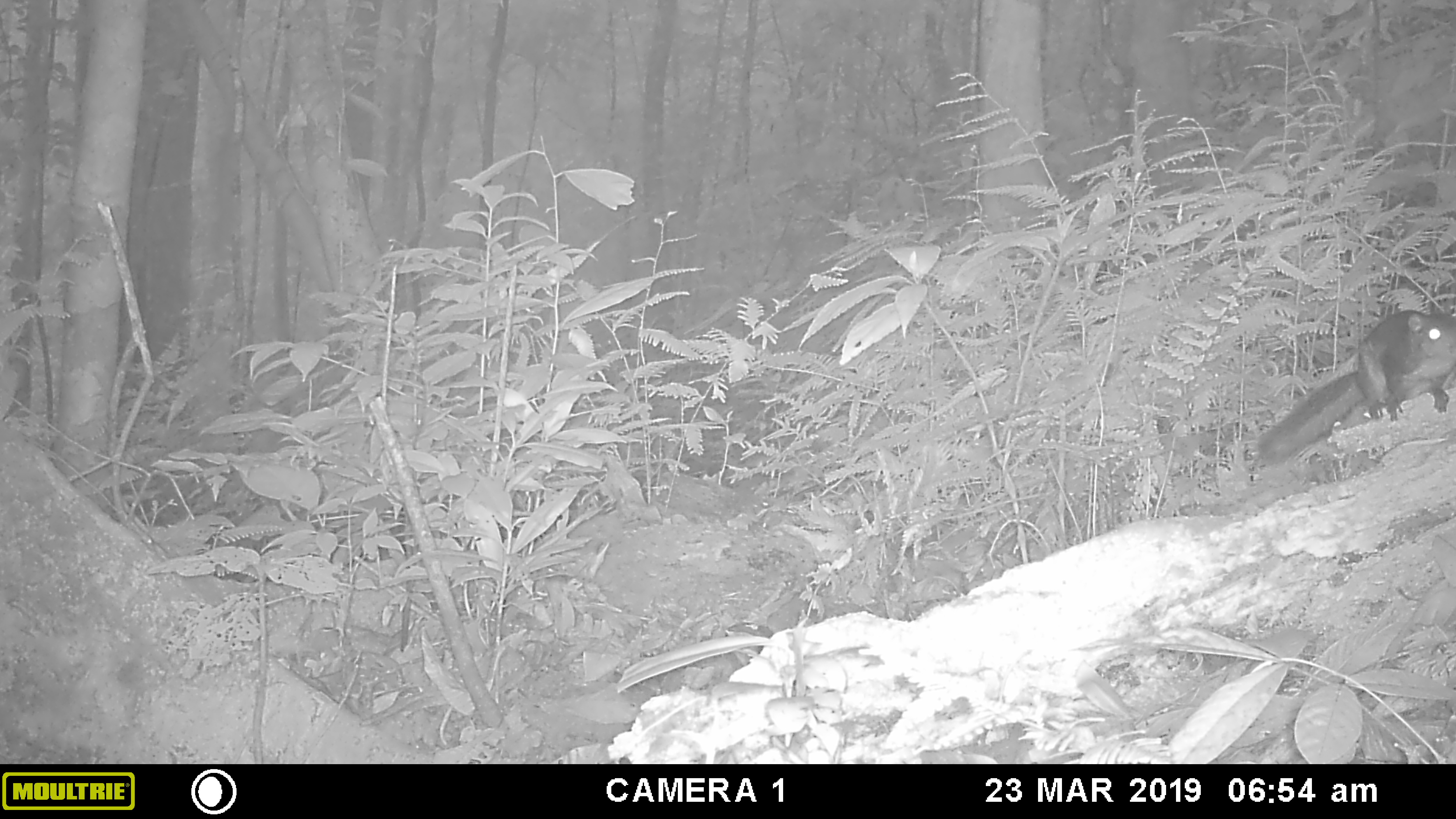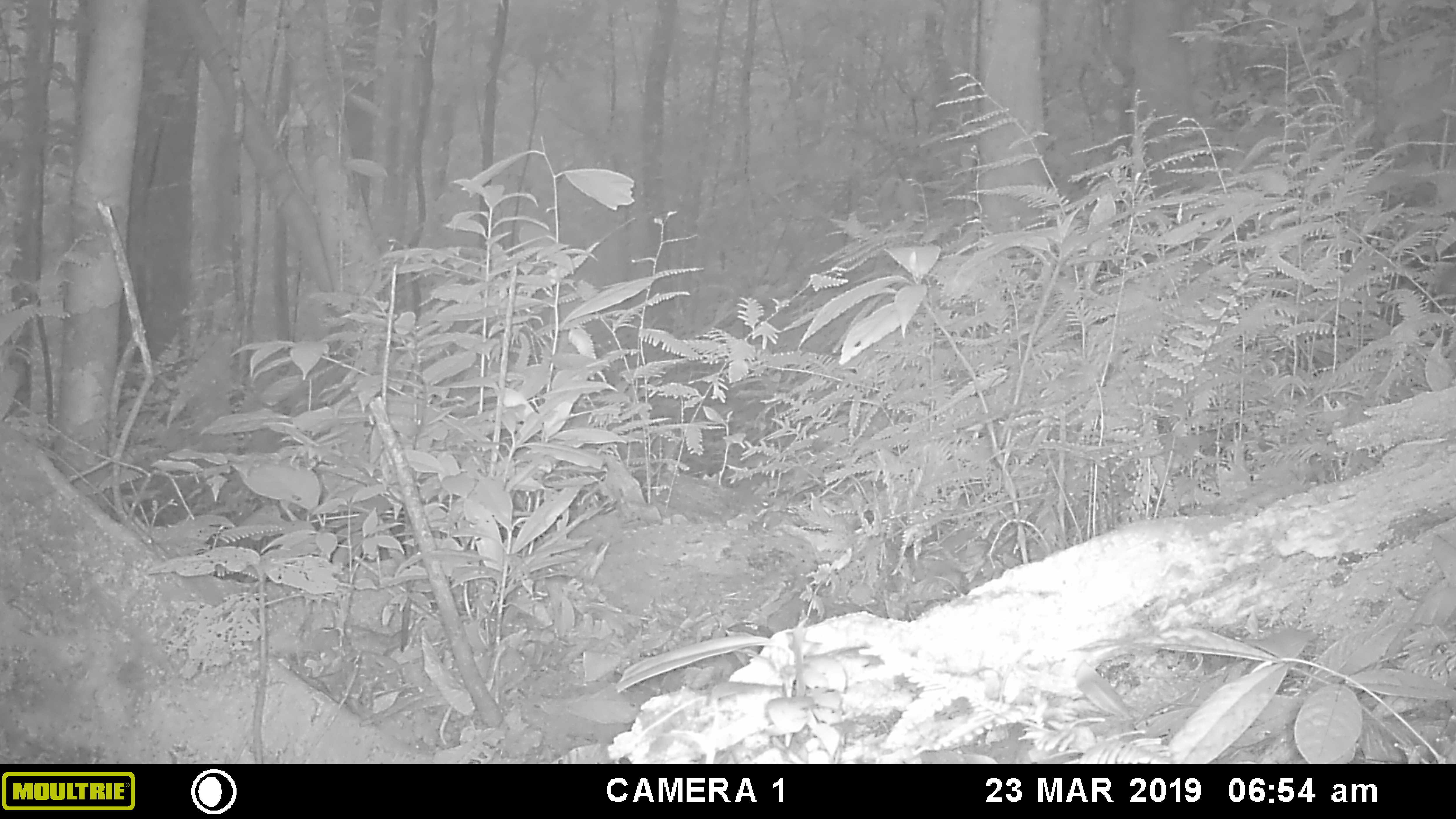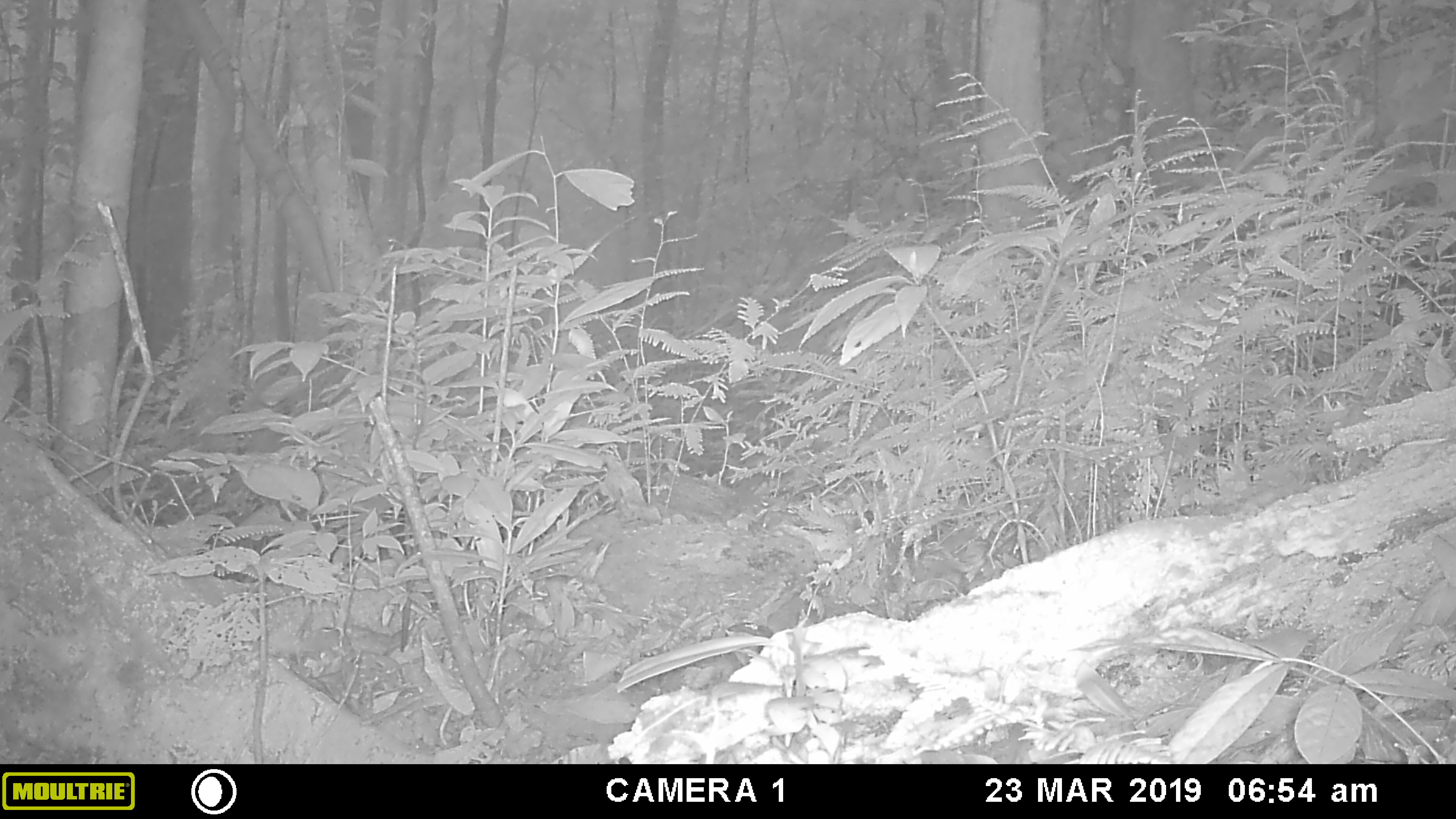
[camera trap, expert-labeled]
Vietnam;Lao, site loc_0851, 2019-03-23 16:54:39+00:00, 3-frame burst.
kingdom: Animalia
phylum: Chordata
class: Mammalia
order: Rodentia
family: Sciuridae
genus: Sciurus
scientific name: Sciurus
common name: squirrel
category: unidentified squirrel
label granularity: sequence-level